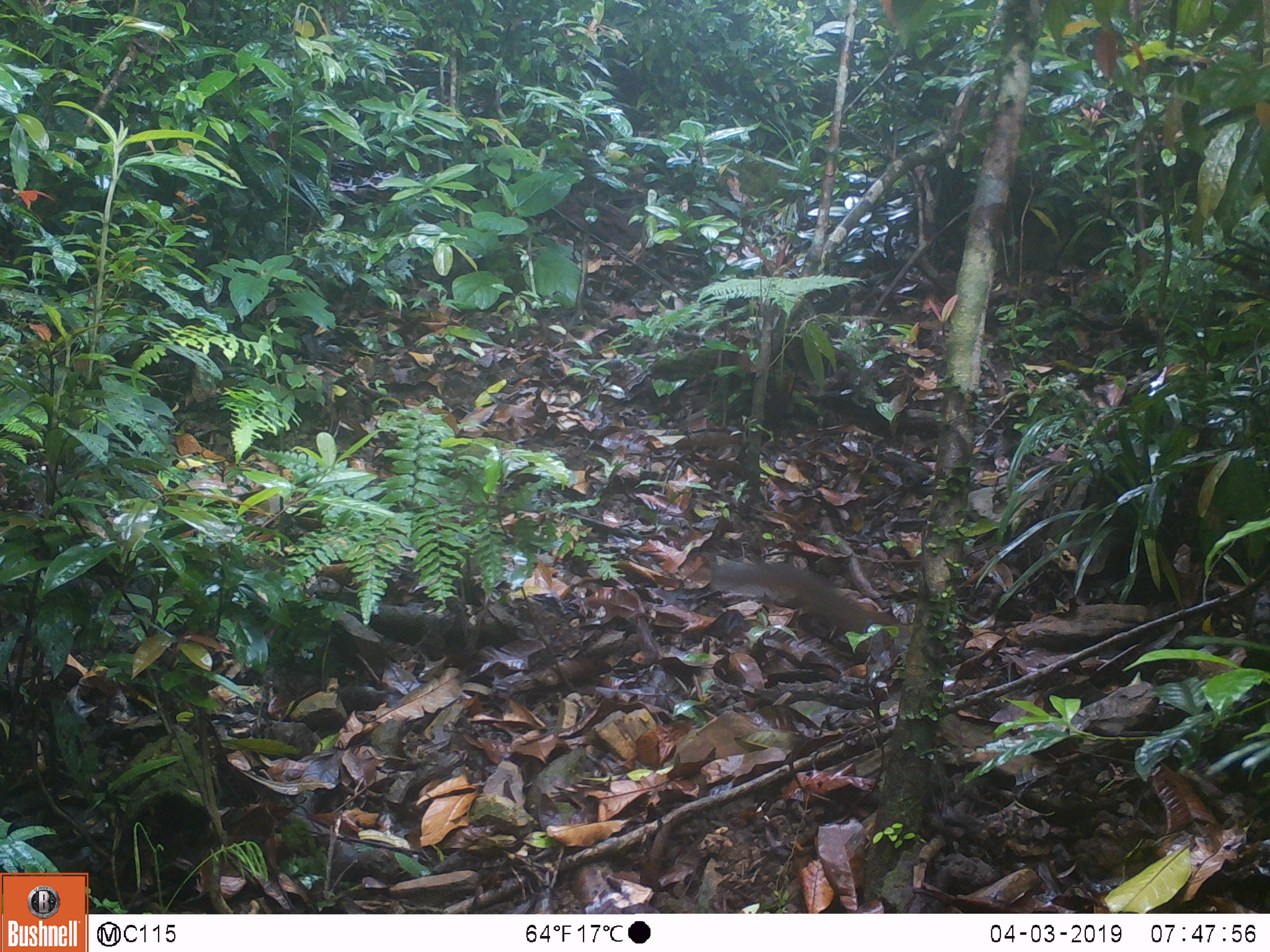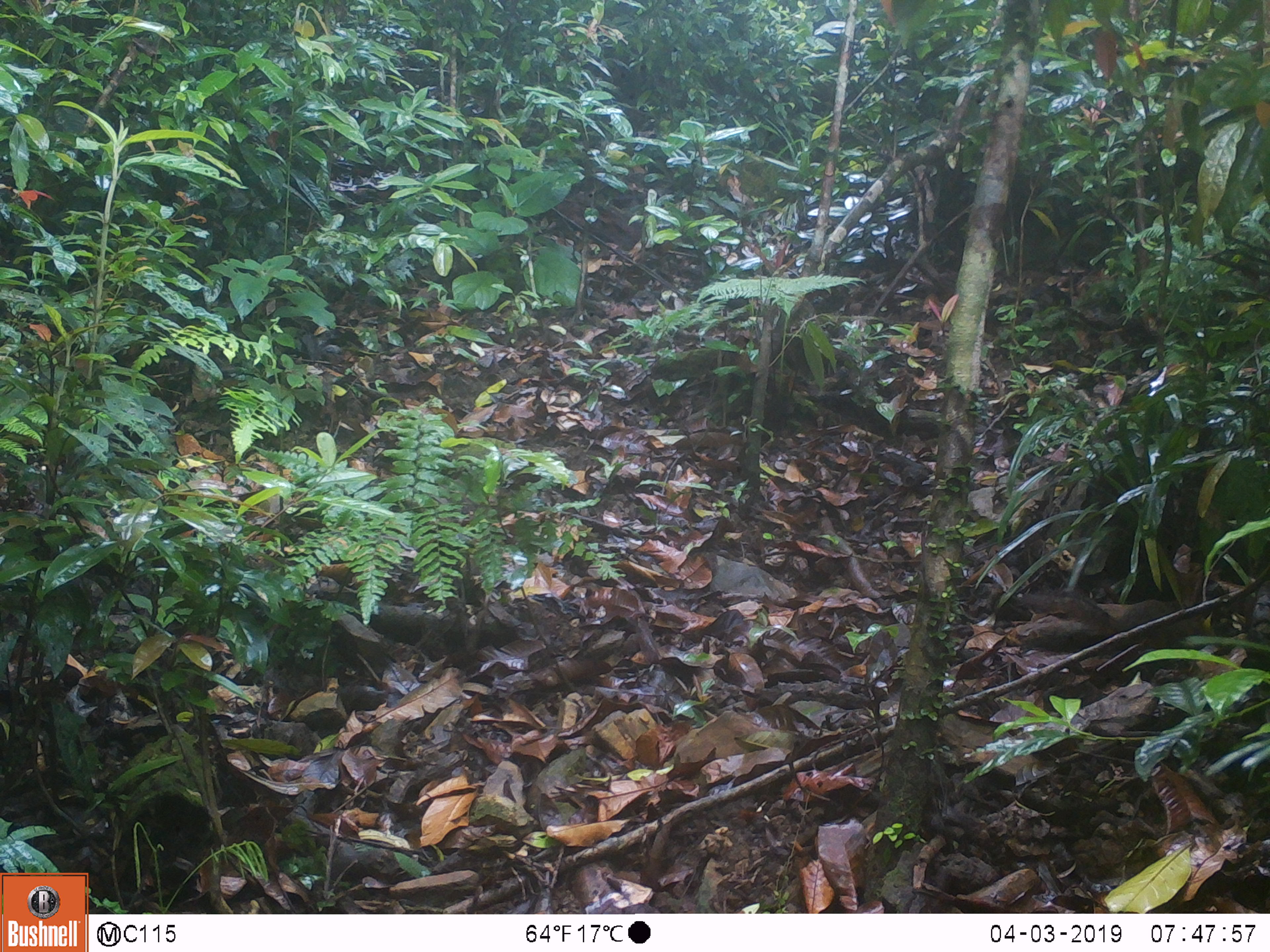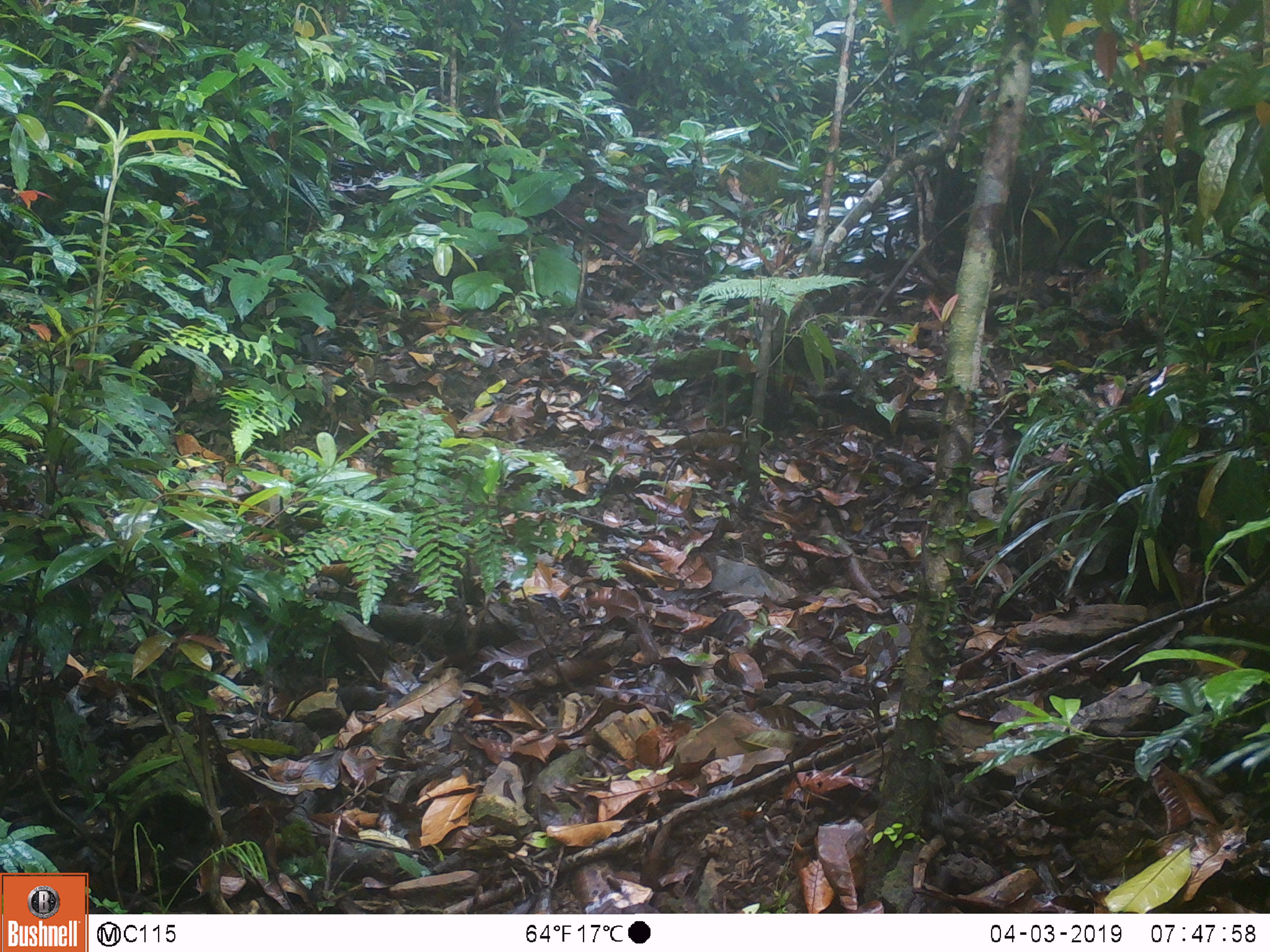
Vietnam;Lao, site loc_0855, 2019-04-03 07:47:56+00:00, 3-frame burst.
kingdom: Animalia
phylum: Chordata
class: Mammalia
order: Rodentia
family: Sciuridae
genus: Dremomys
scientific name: Dremomys rufigenis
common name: red-cheeked squirrel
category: red cheeked squirrel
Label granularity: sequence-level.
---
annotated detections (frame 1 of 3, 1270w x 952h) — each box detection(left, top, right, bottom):
red cheeked squirrel: detection(709, 560, 912, 660)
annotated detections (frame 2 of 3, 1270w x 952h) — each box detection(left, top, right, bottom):
red cheeked squirrel: detection(1016, 592, 1204, 651)